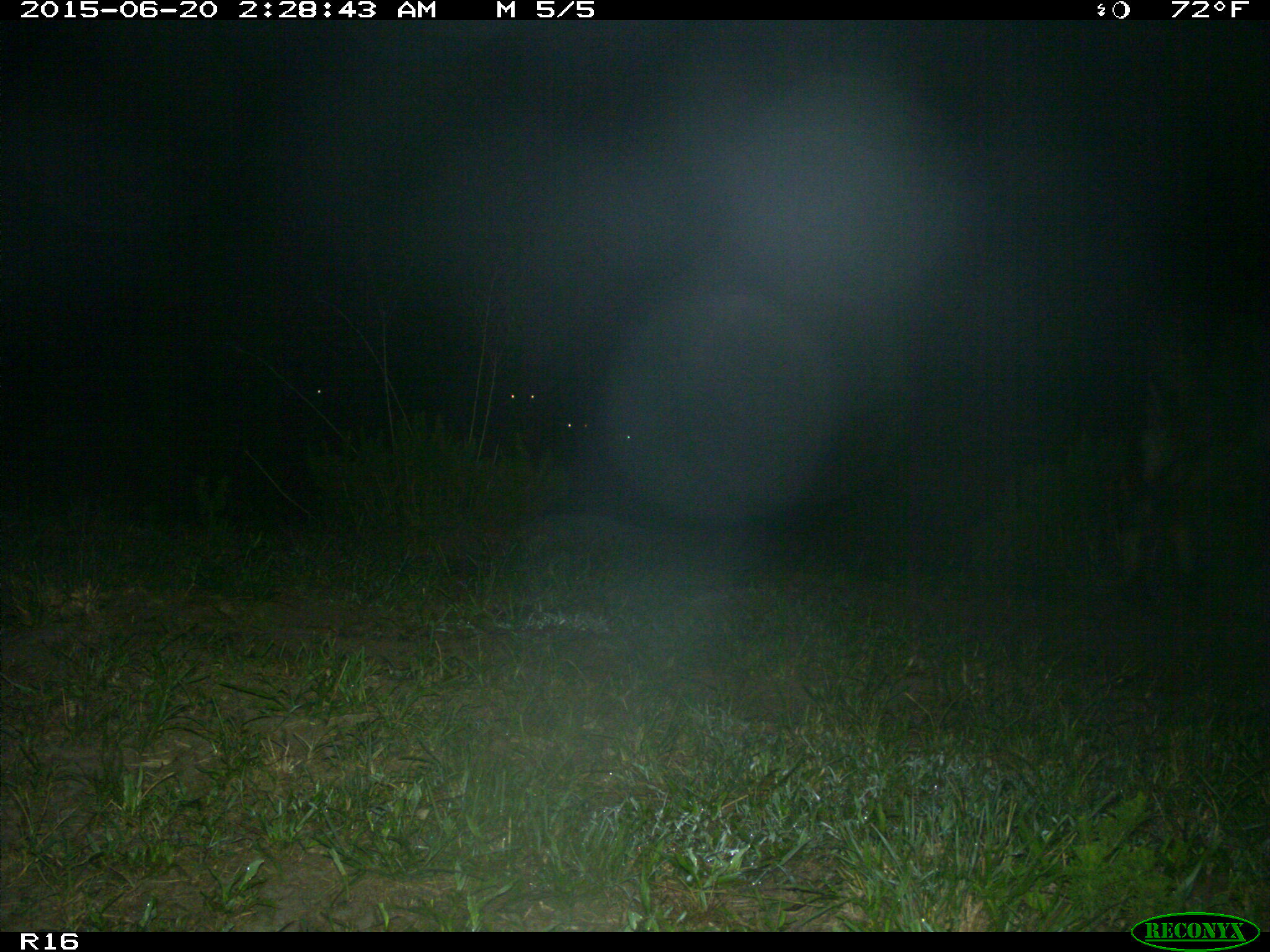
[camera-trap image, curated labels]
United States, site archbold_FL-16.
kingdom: Animalia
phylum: Chordata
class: Mammalia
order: Artiodactyla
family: Bovidae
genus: Bos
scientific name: Bos taurus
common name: domestic cow